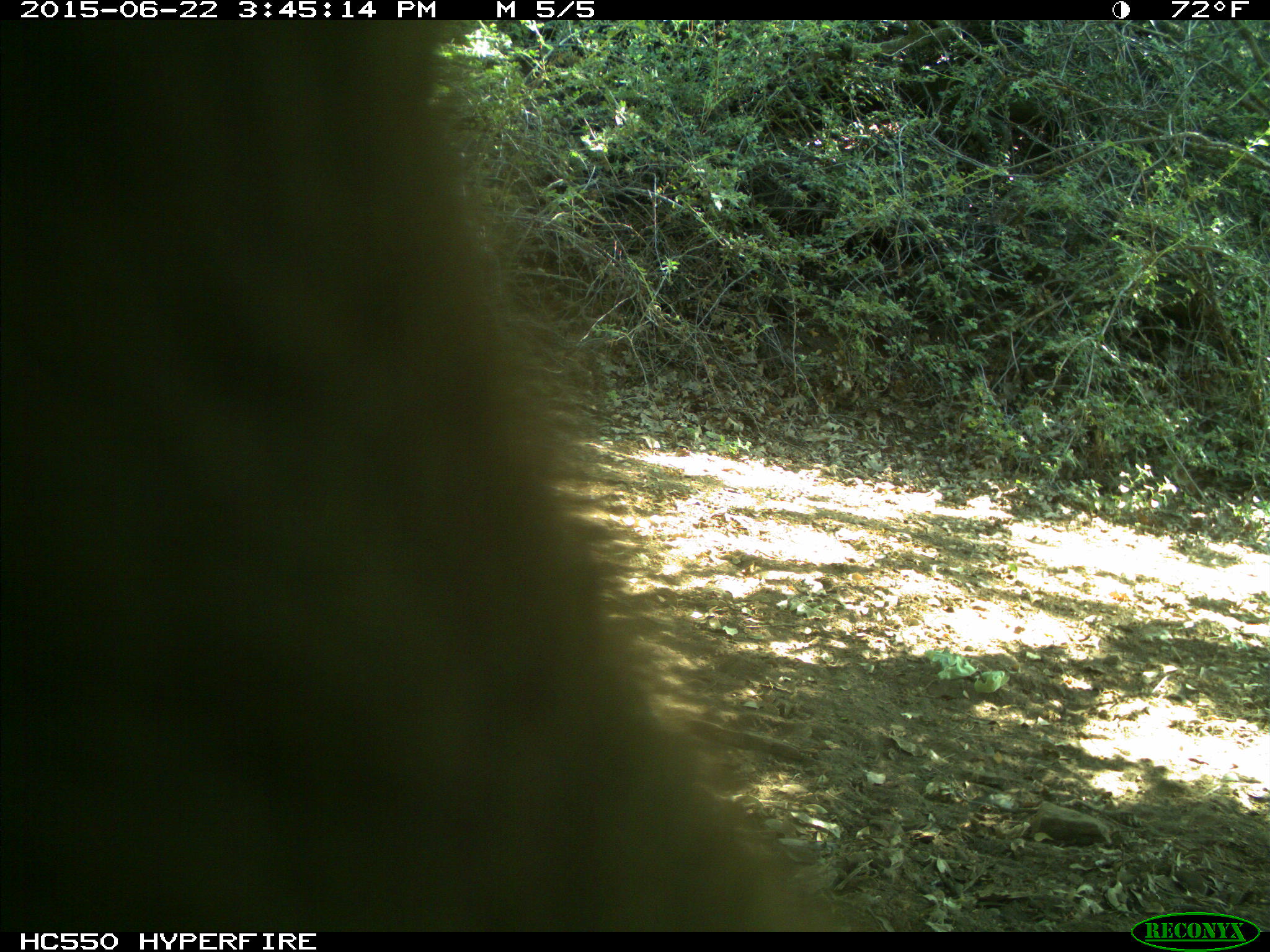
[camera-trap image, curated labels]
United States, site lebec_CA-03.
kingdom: Animalia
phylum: Chordata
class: Mammalia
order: Carnivora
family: Ursidae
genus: Ursus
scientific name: Ursus americanus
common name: american black bear